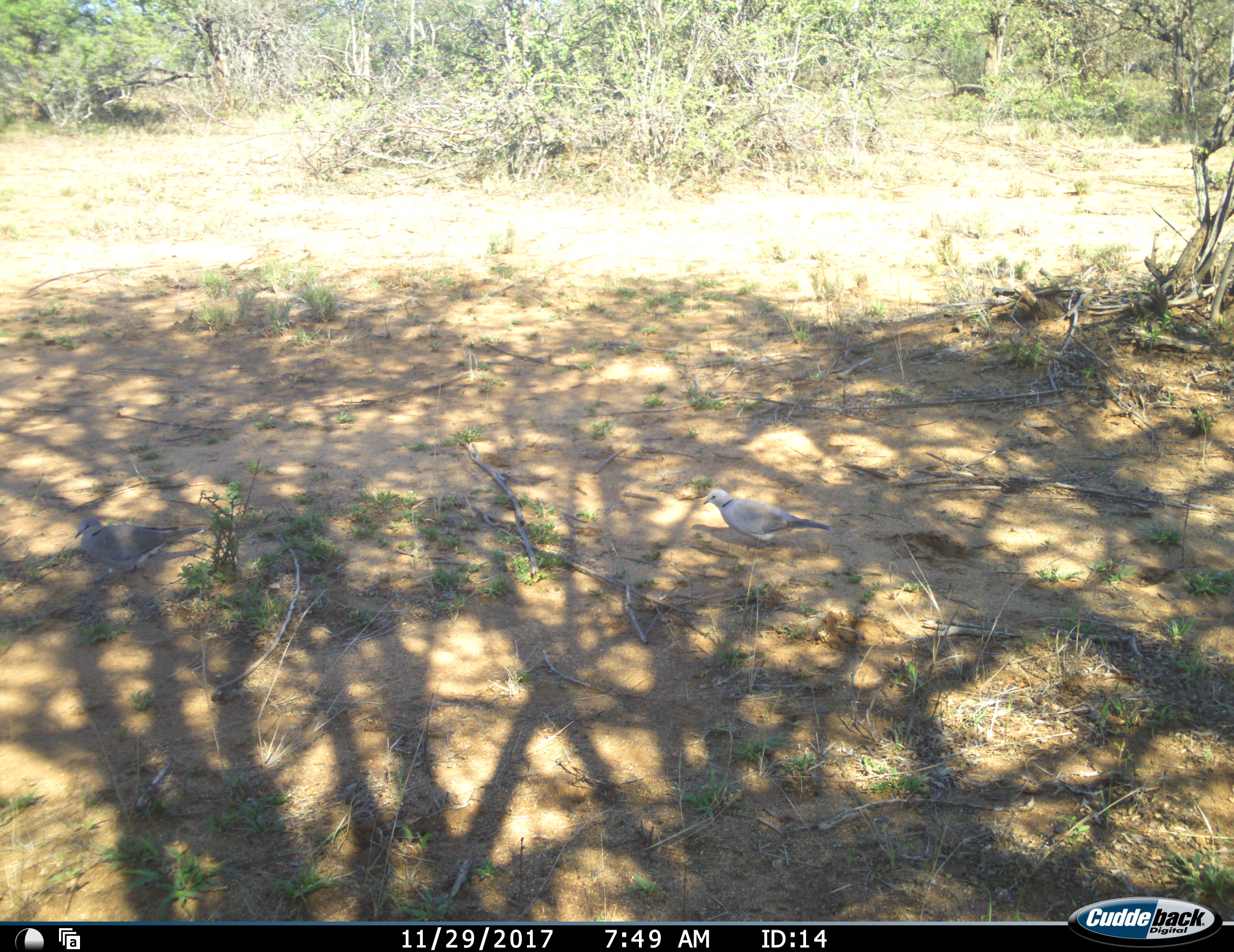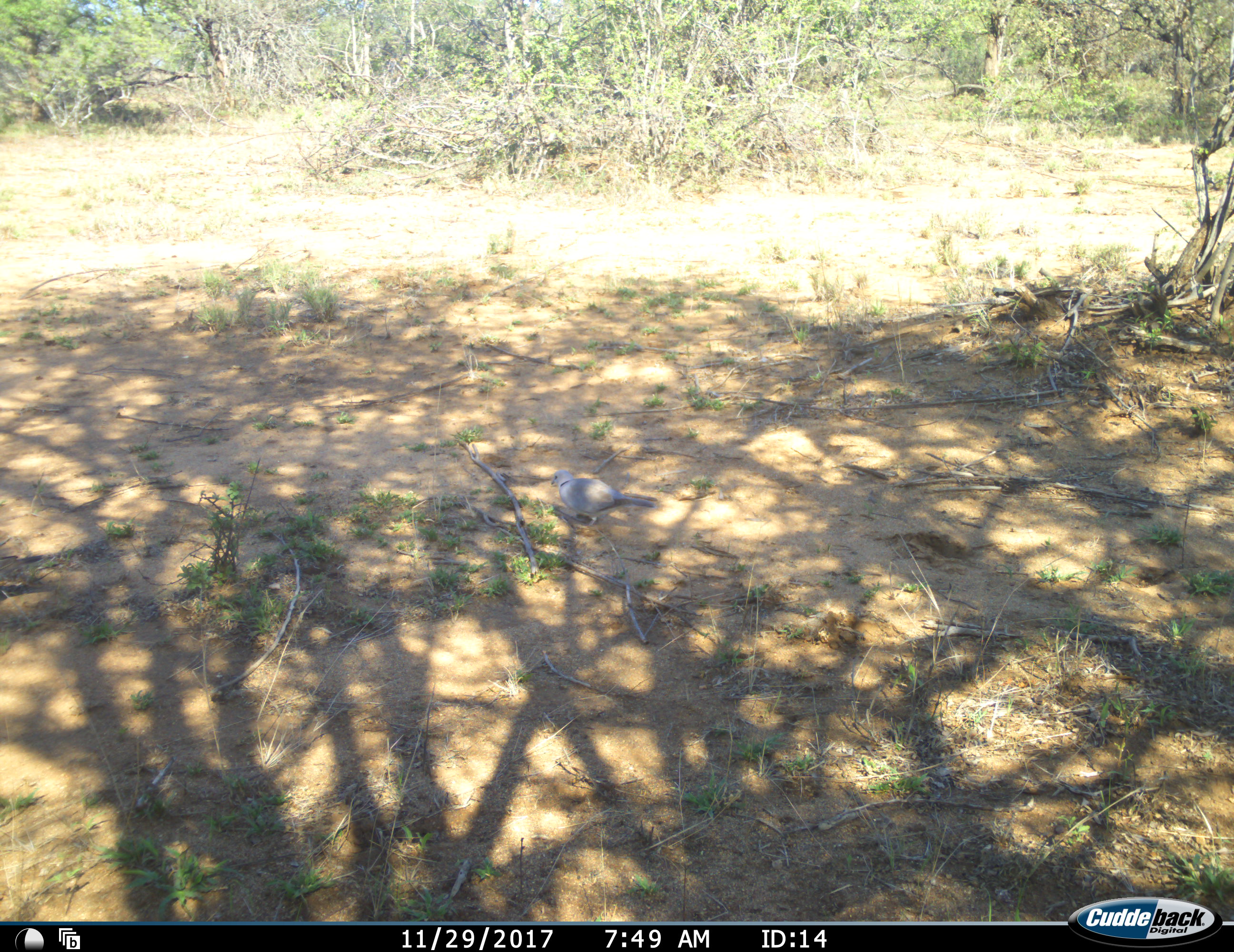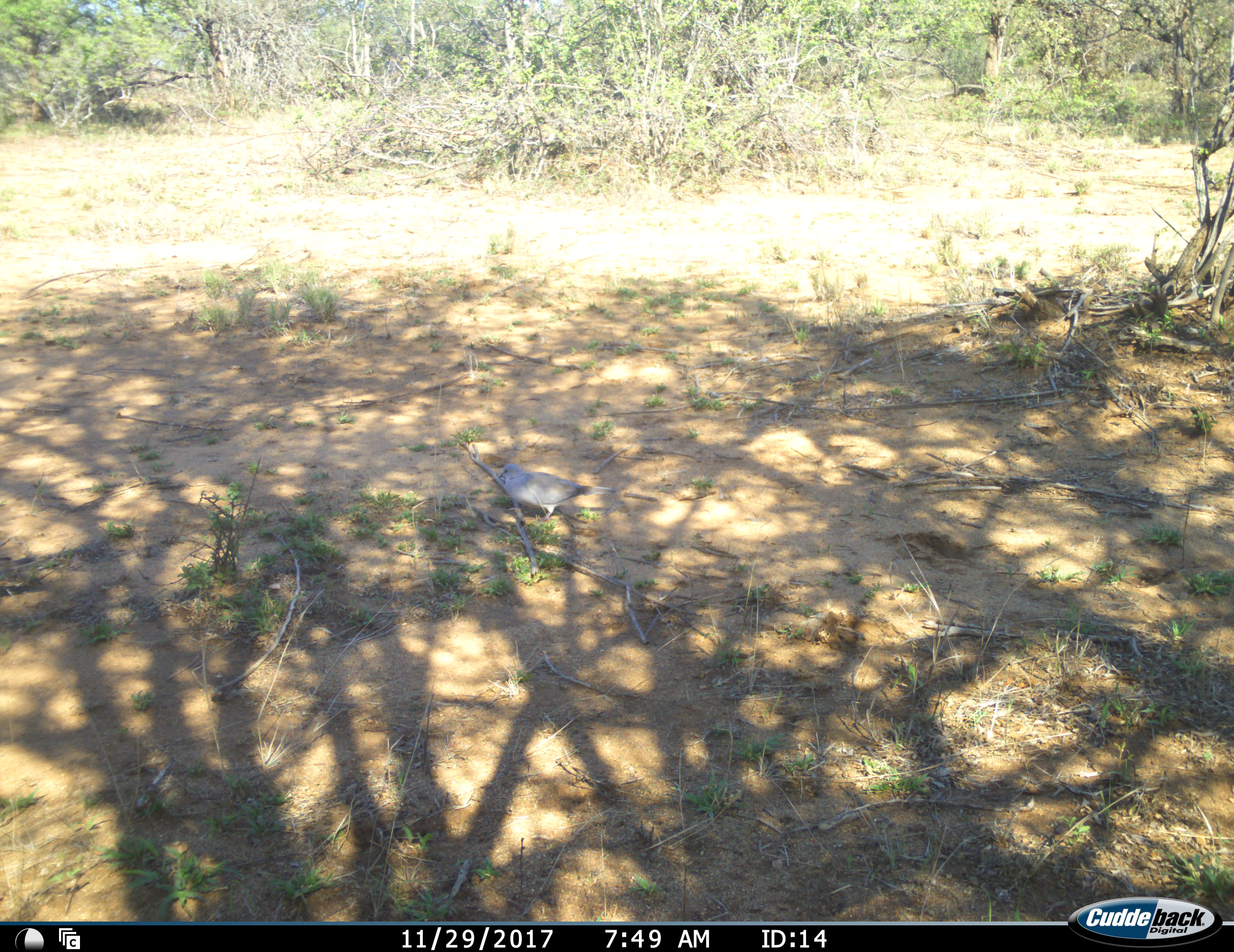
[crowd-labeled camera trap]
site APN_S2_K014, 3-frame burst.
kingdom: Animalia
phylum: Chordata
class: Aves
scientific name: Aves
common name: bird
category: birdother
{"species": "birdother (bird) (Aves)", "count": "2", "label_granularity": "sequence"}